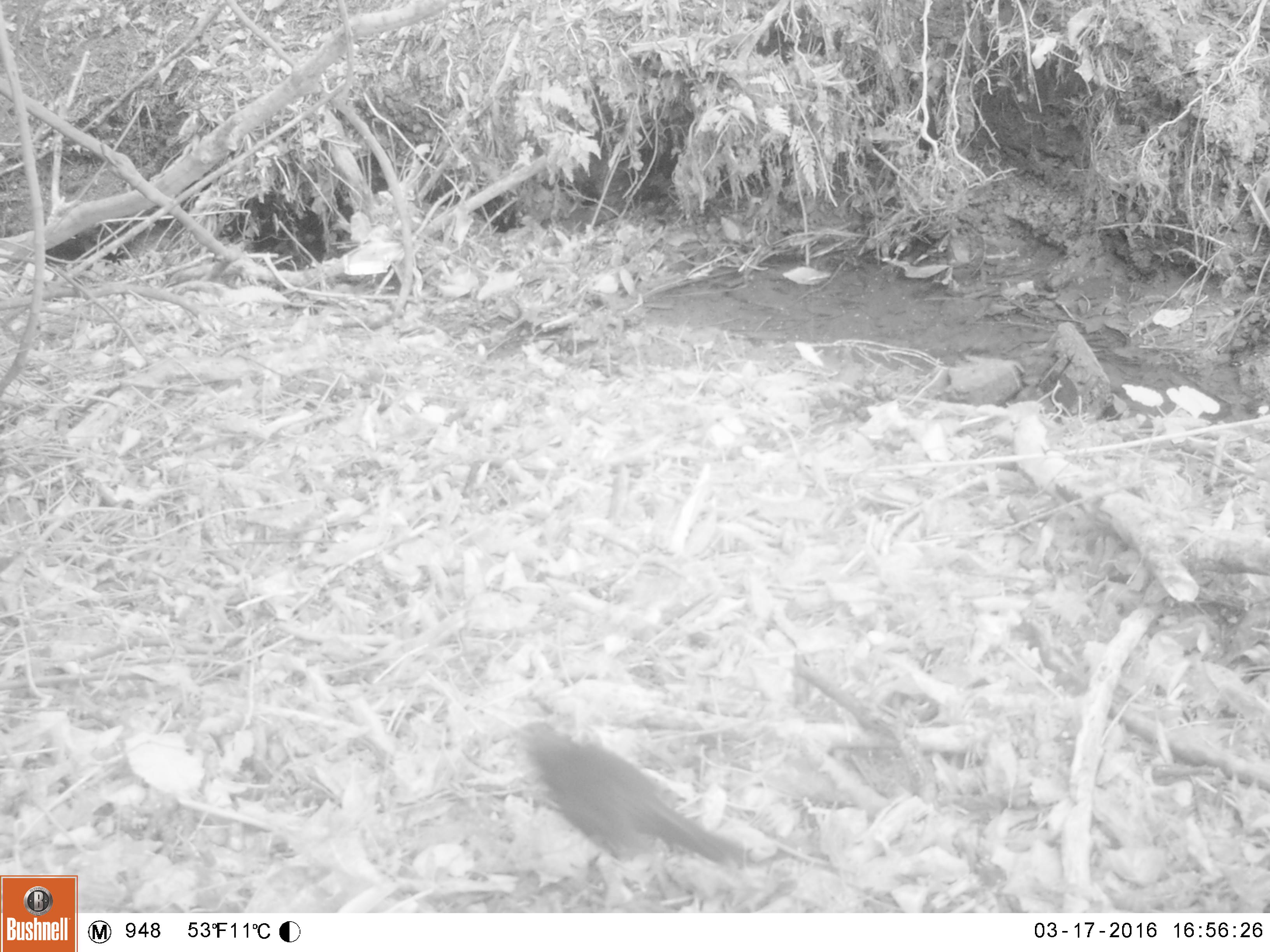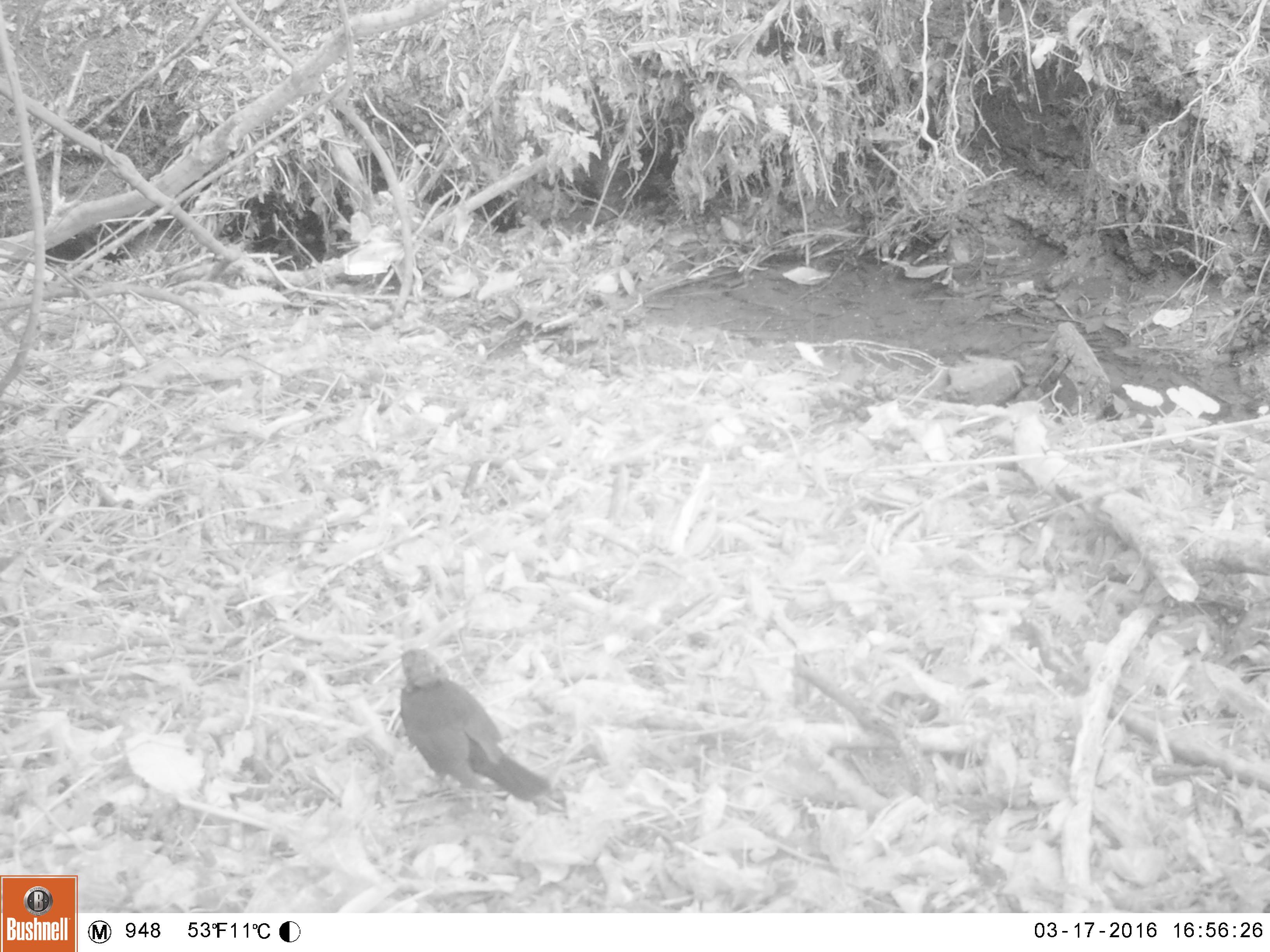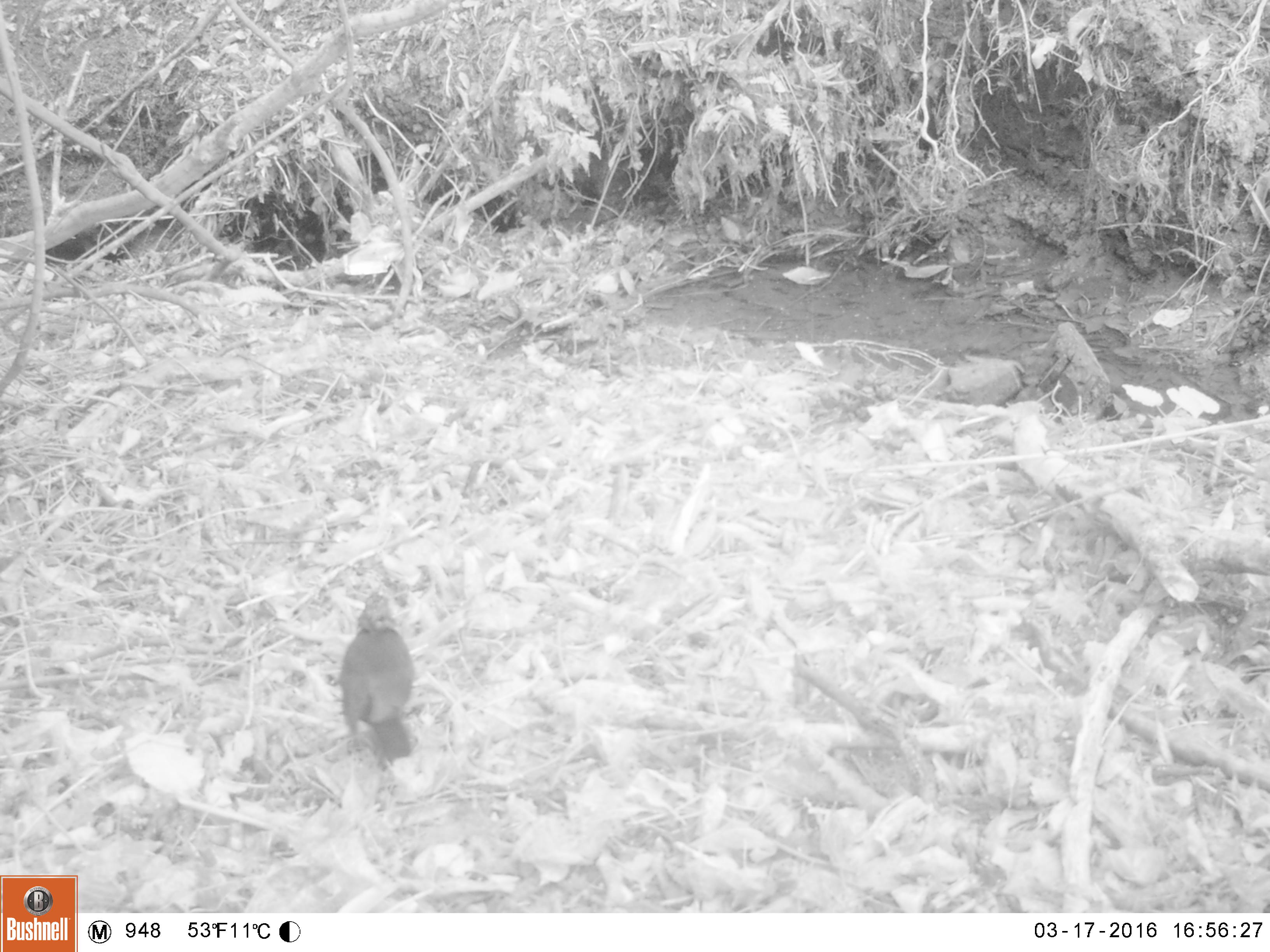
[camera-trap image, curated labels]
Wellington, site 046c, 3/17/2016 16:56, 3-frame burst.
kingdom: Animalia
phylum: Chordata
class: Aves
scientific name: Aves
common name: bird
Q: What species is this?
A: Bird (Aves).